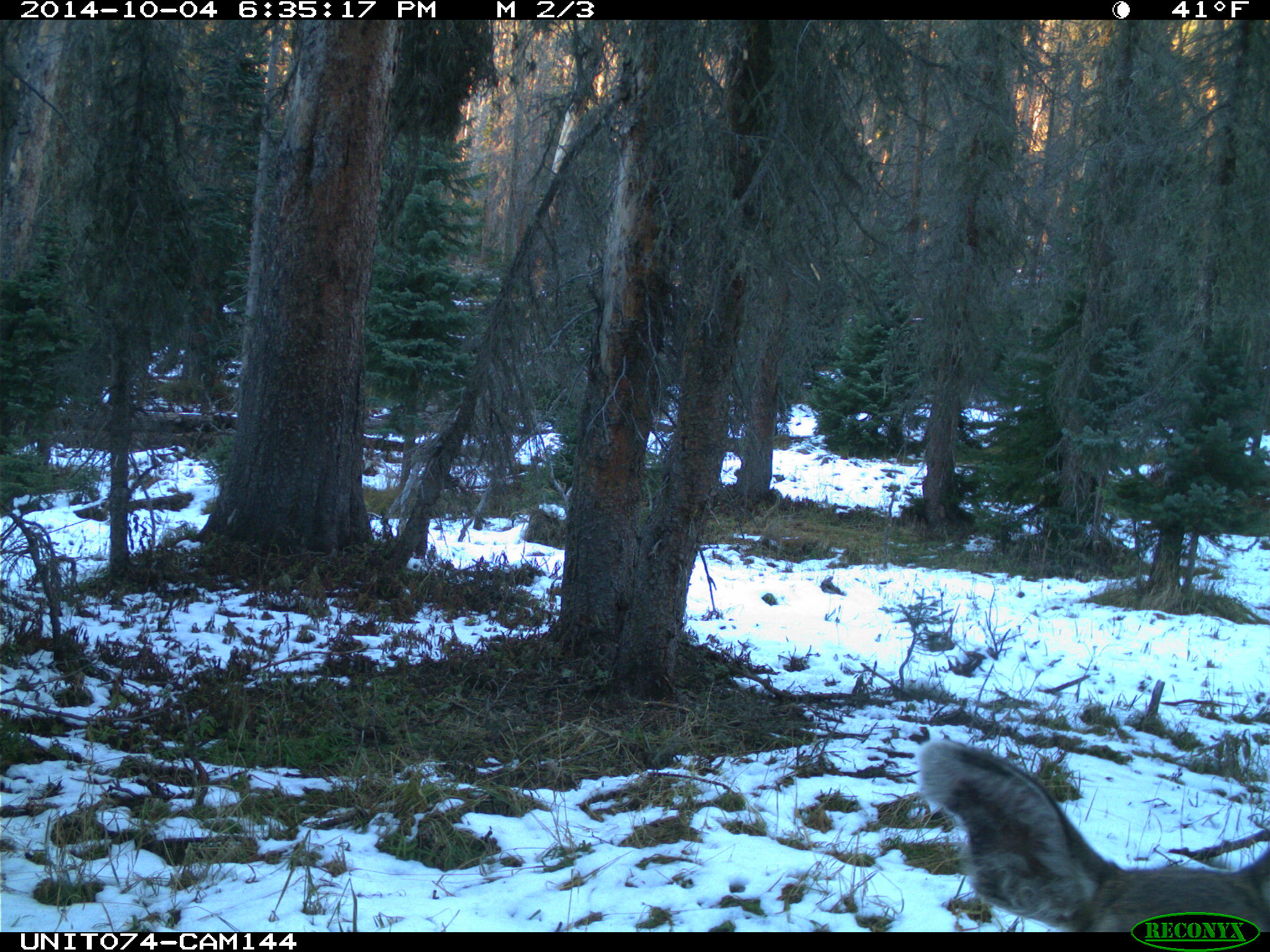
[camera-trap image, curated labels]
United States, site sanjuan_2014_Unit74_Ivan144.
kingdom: Animalia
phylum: Chordata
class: Mammalia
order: Artiodactyla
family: Cervidae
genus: Odocoileus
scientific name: Odocoileus hemionus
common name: mule deer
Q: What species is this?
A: Odocoileus hemionus (mule deer).